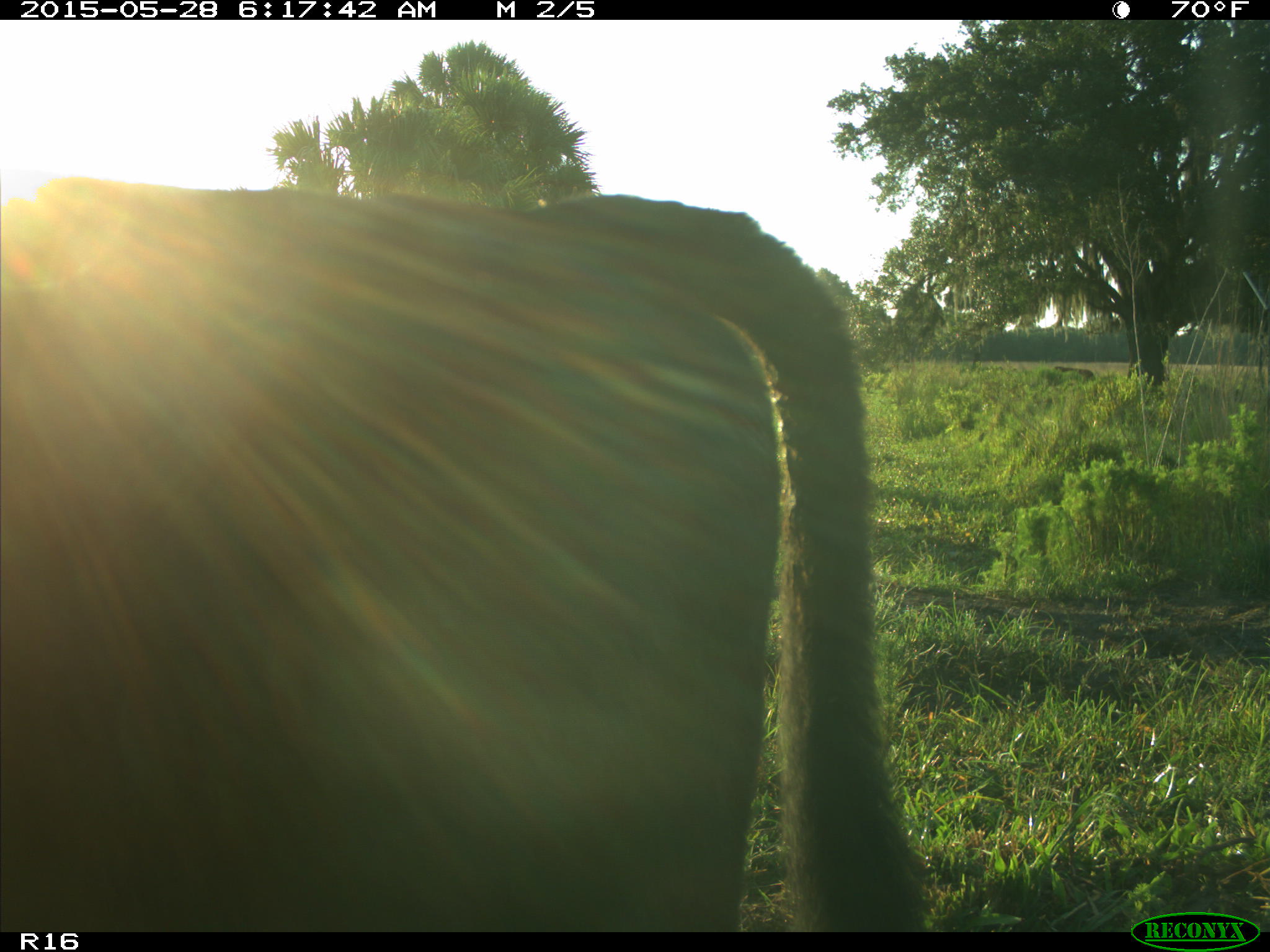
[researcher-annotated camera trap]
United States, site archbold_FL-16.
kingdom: Animalia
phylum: Chordata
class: Mammalia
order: Artiodactyla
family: Bovidae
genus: Bos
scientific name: Bos taurus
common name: domestic cow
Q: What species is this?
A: Bos taurus (domestic cow).